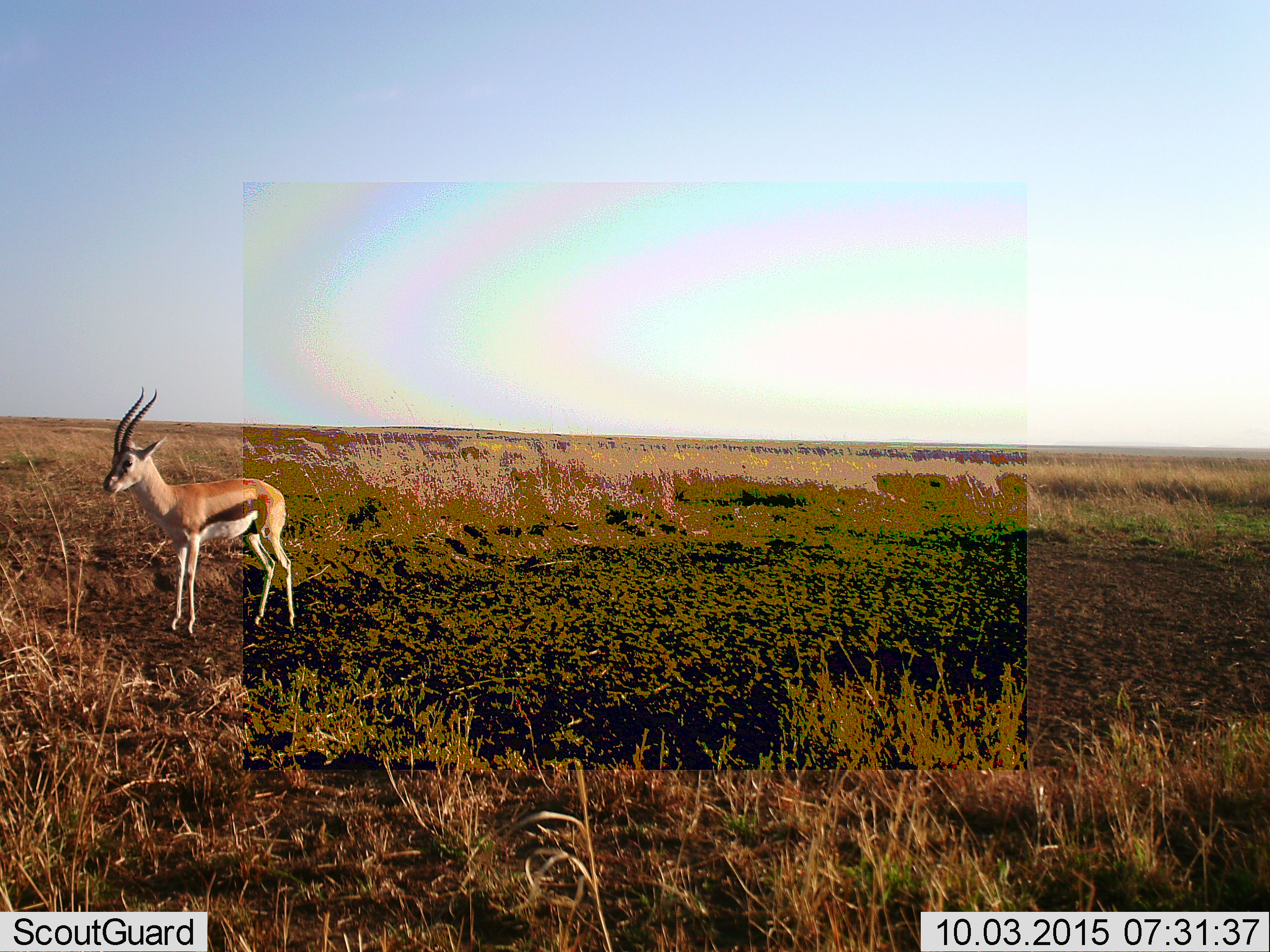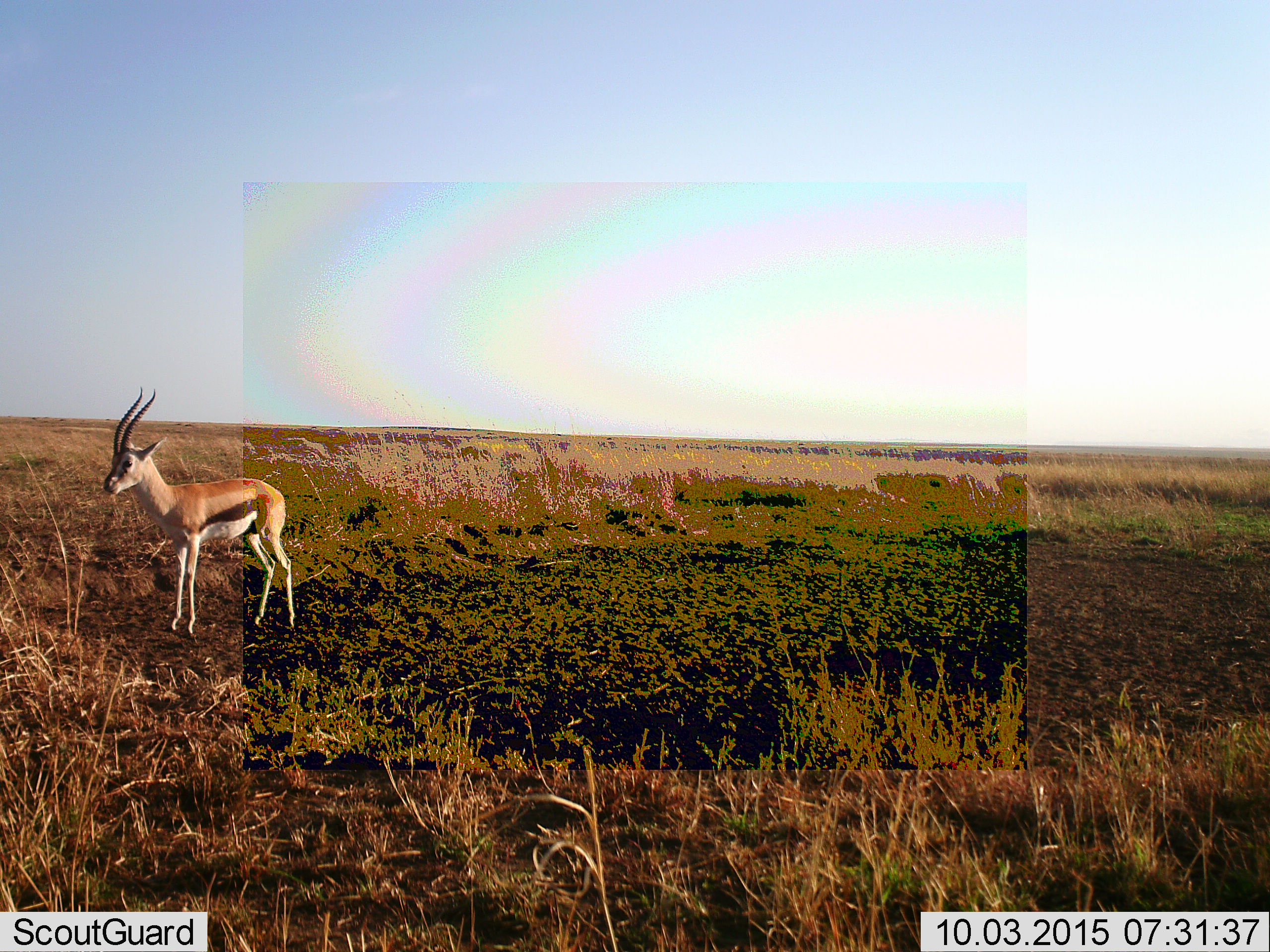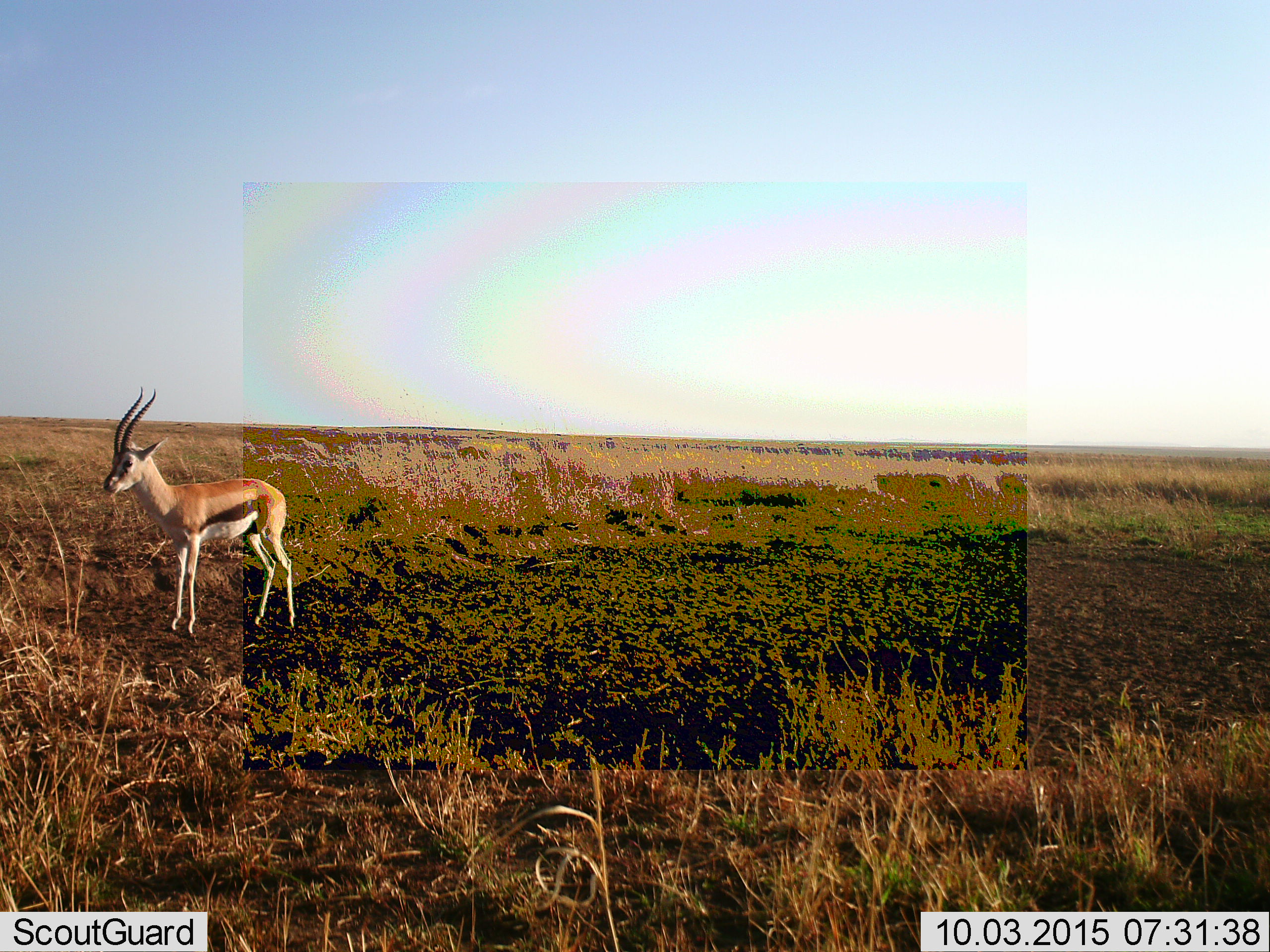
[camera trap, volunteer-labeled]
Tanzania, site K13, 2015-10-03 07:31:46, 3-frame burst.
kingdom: Animalia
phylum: Chordata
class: Mammalia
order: Artiodactyla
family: Bovidae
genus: Eudorcas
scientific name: Eudorcas thomsonii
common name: thomson's gazelle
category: gazellethomsons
Gazellethomsons (thomson's gazelle) (Eudorcas thomsonii), count 1. Behavior (volunteer vote fractions): standing 100%, resting 0%, moving 0%, interacting 0%. Young present (vote fraction): 0%. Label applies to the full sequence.